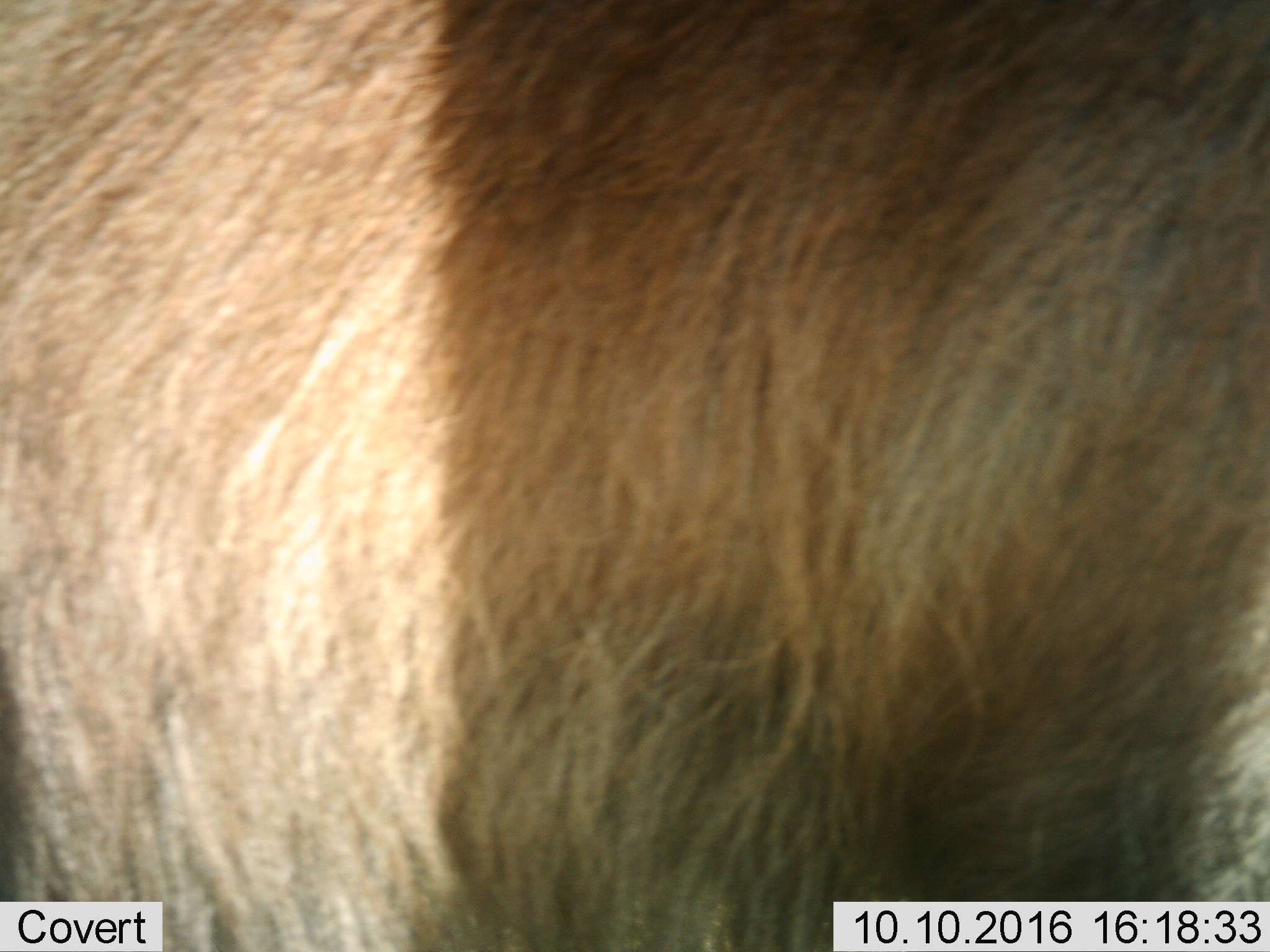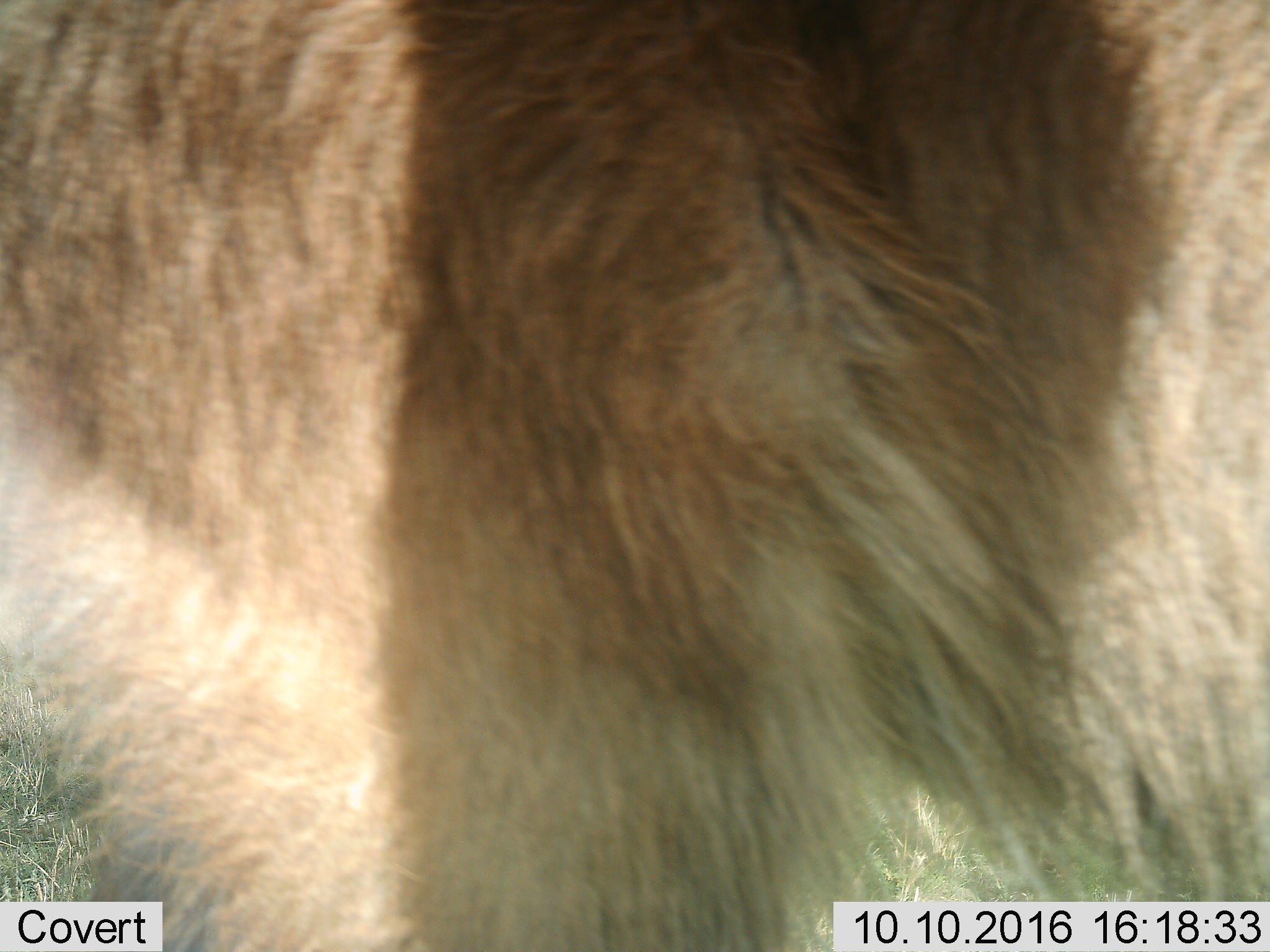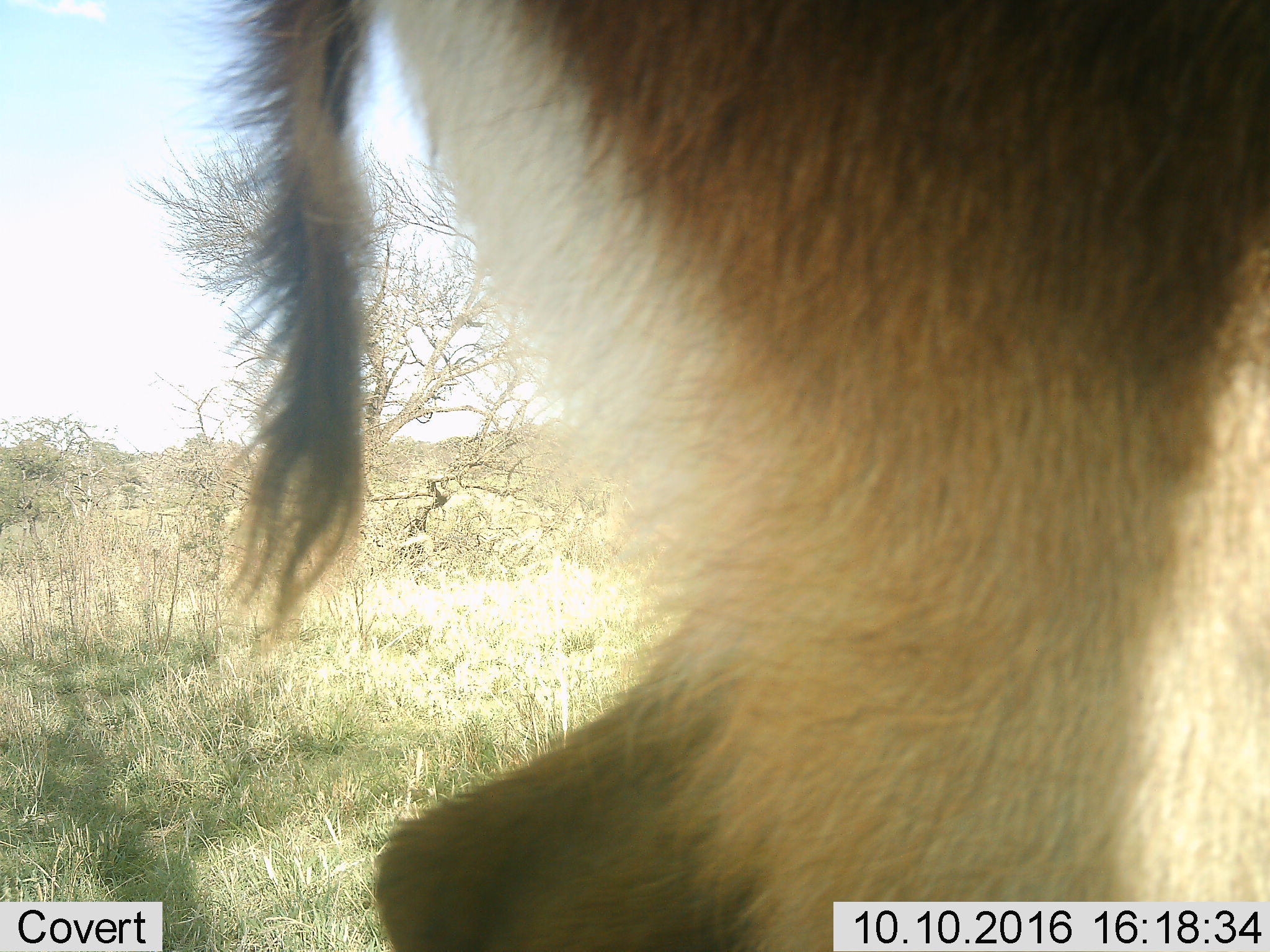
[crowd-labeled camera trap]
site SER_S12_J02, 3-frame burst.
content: unidentified animal